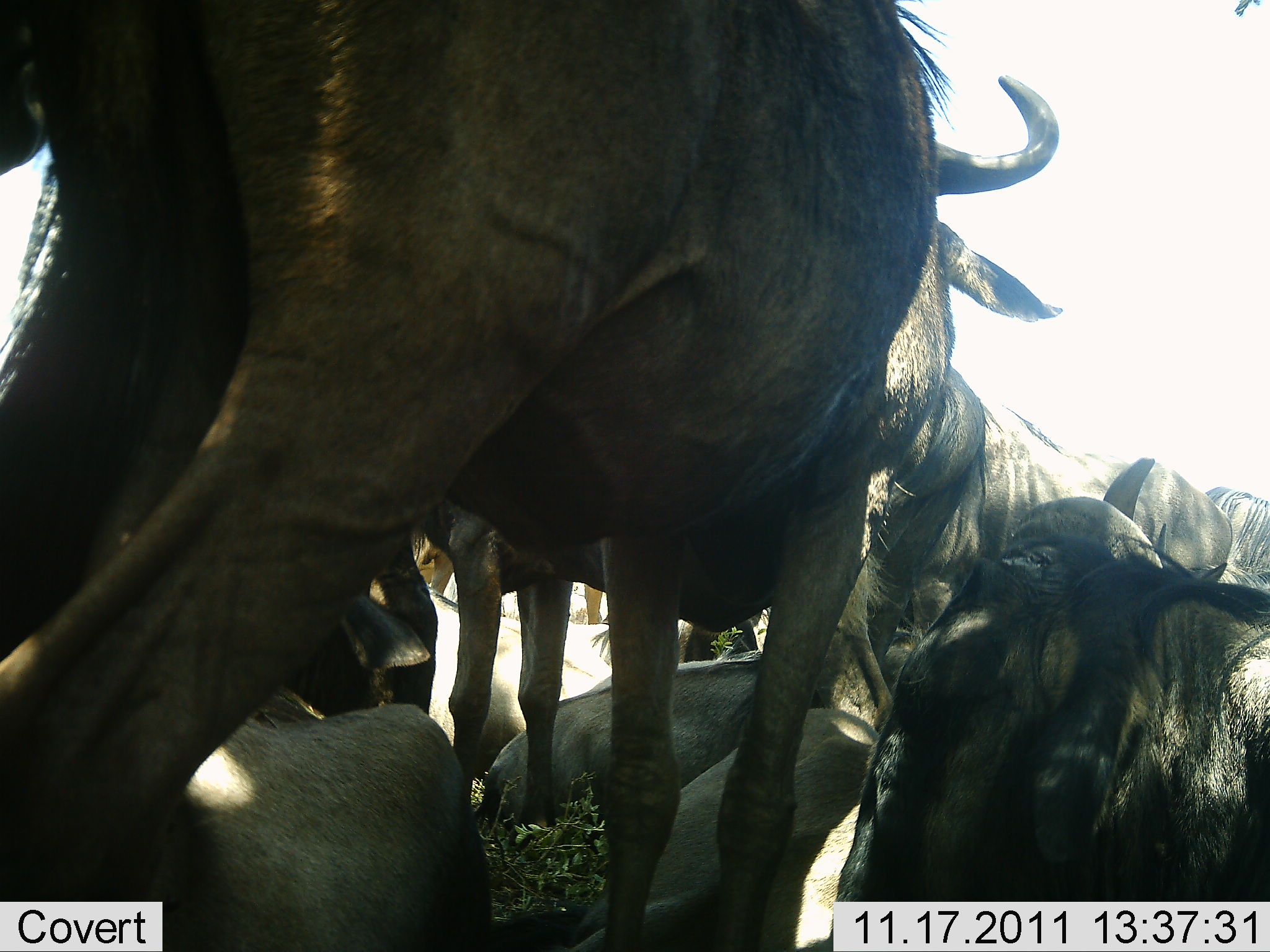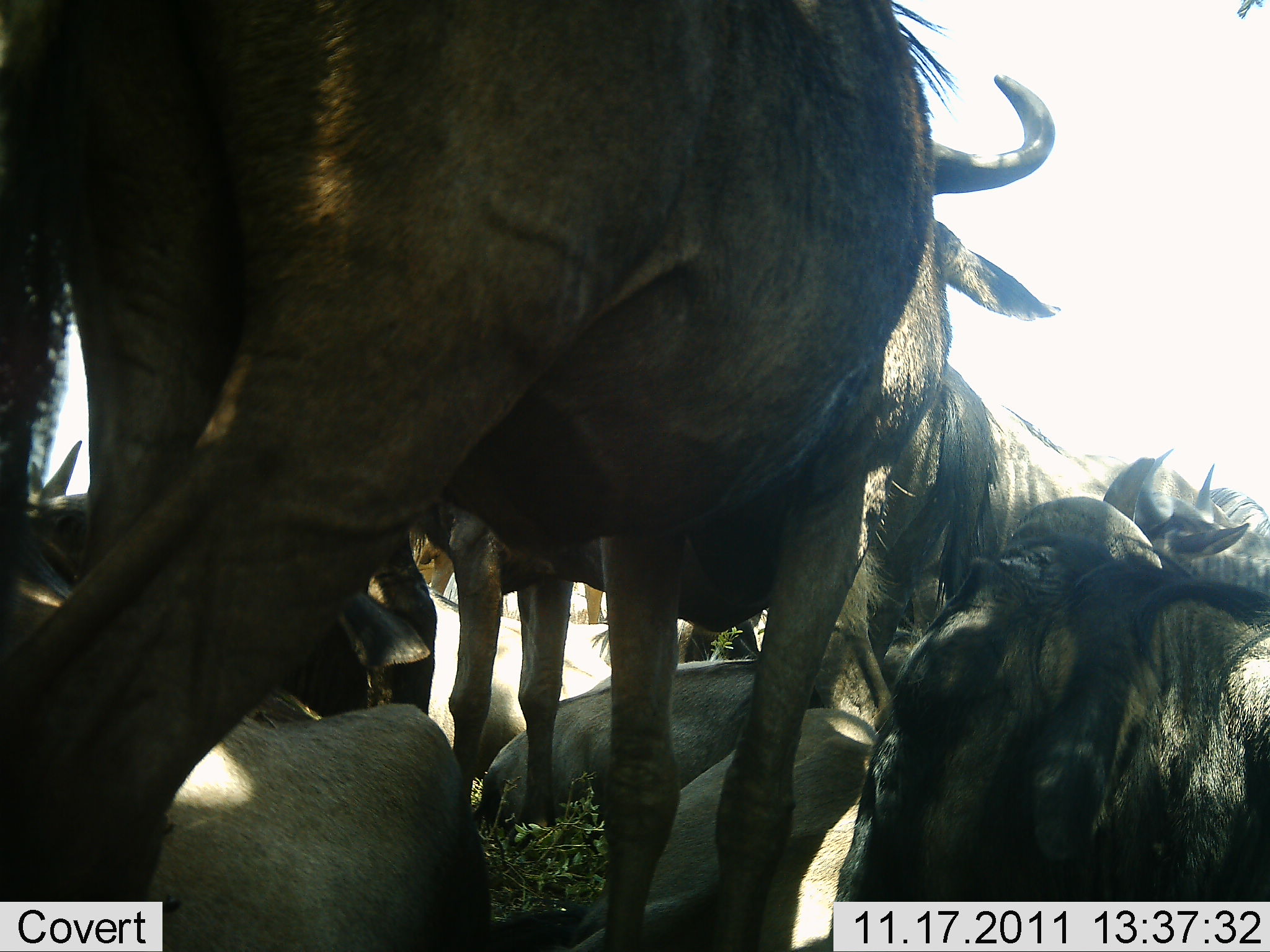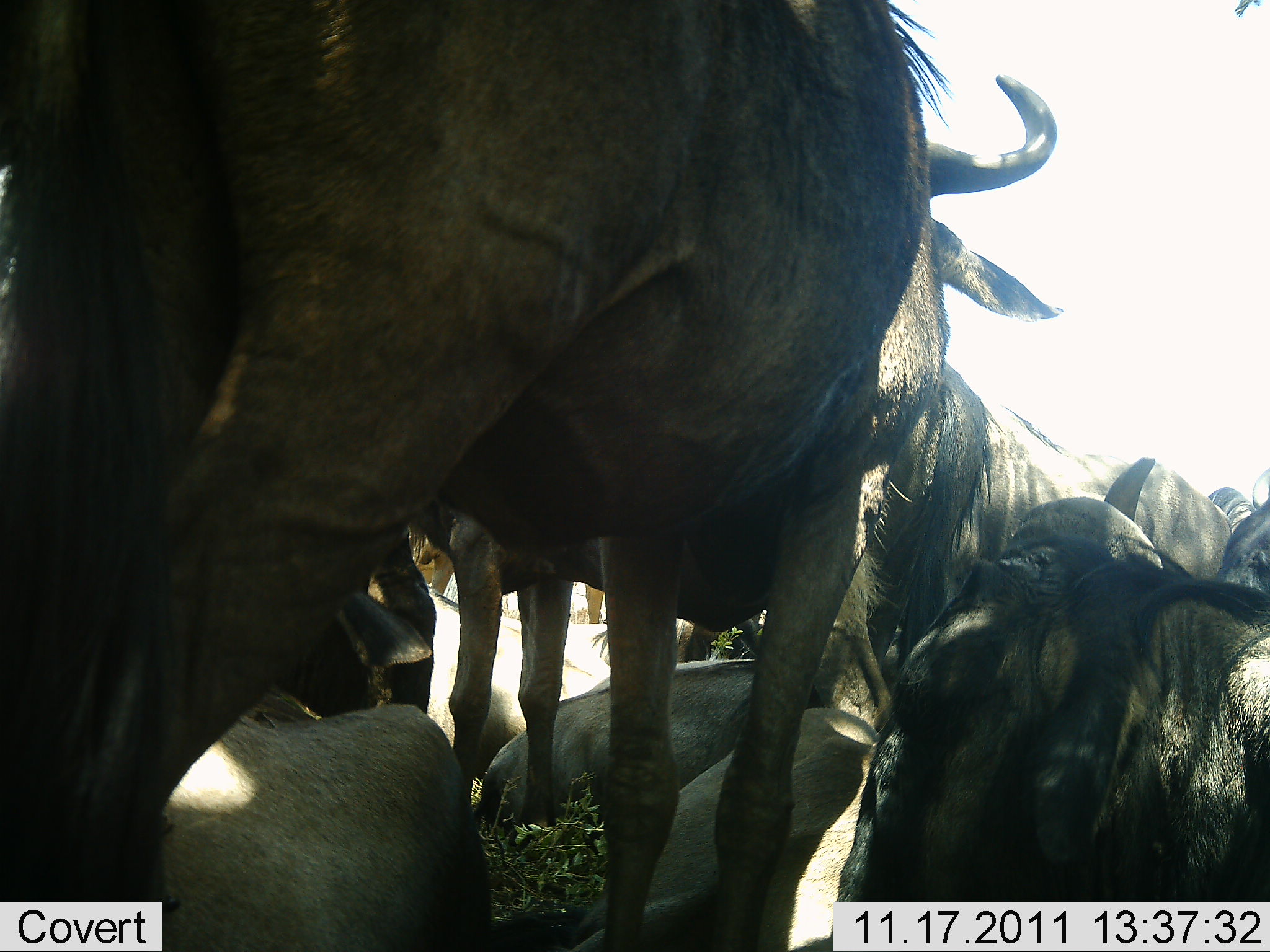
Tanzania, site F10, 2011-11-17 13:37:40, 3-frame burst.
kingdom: Animalia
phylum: Chordata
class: Mammalia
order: Artiodactyla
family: Bovidae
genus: Connochaetes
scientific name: Connochaetes taurinus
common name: blue wildebeest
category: wildebeest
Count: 9.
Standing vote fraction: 67%.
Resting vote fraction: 75%.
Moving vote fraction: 17%.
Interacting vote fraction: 8%.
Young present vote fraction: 17%.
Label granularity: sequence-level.